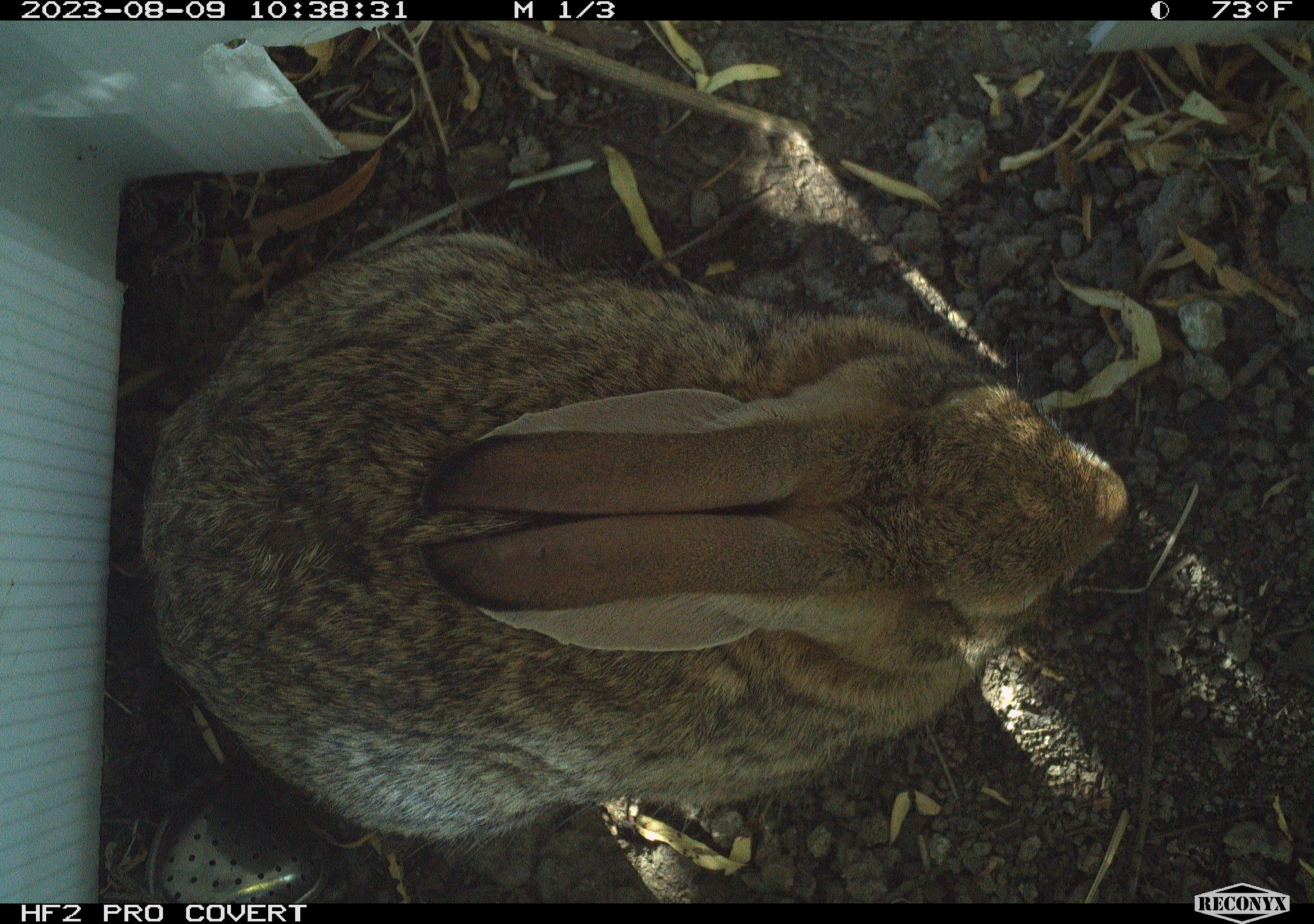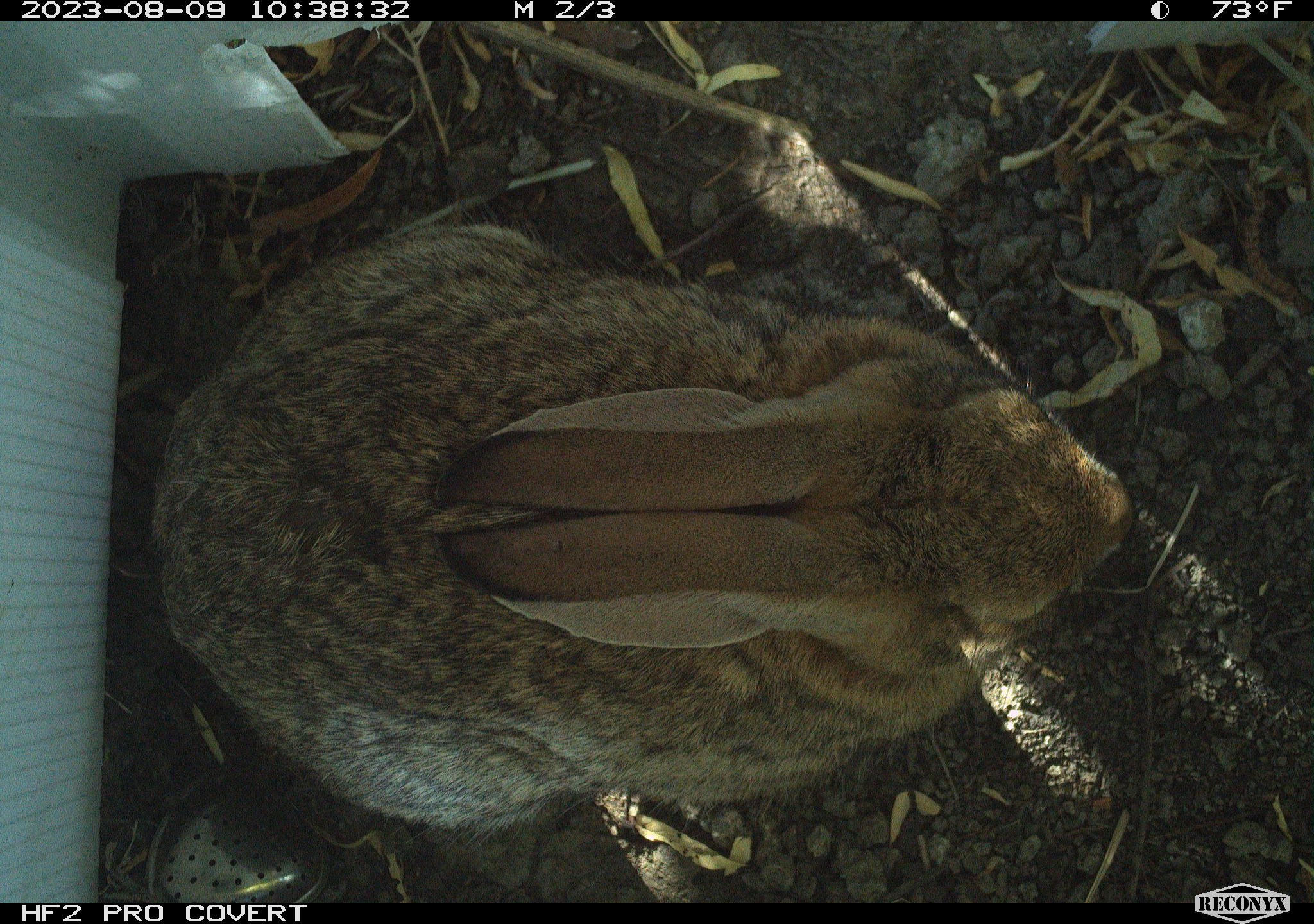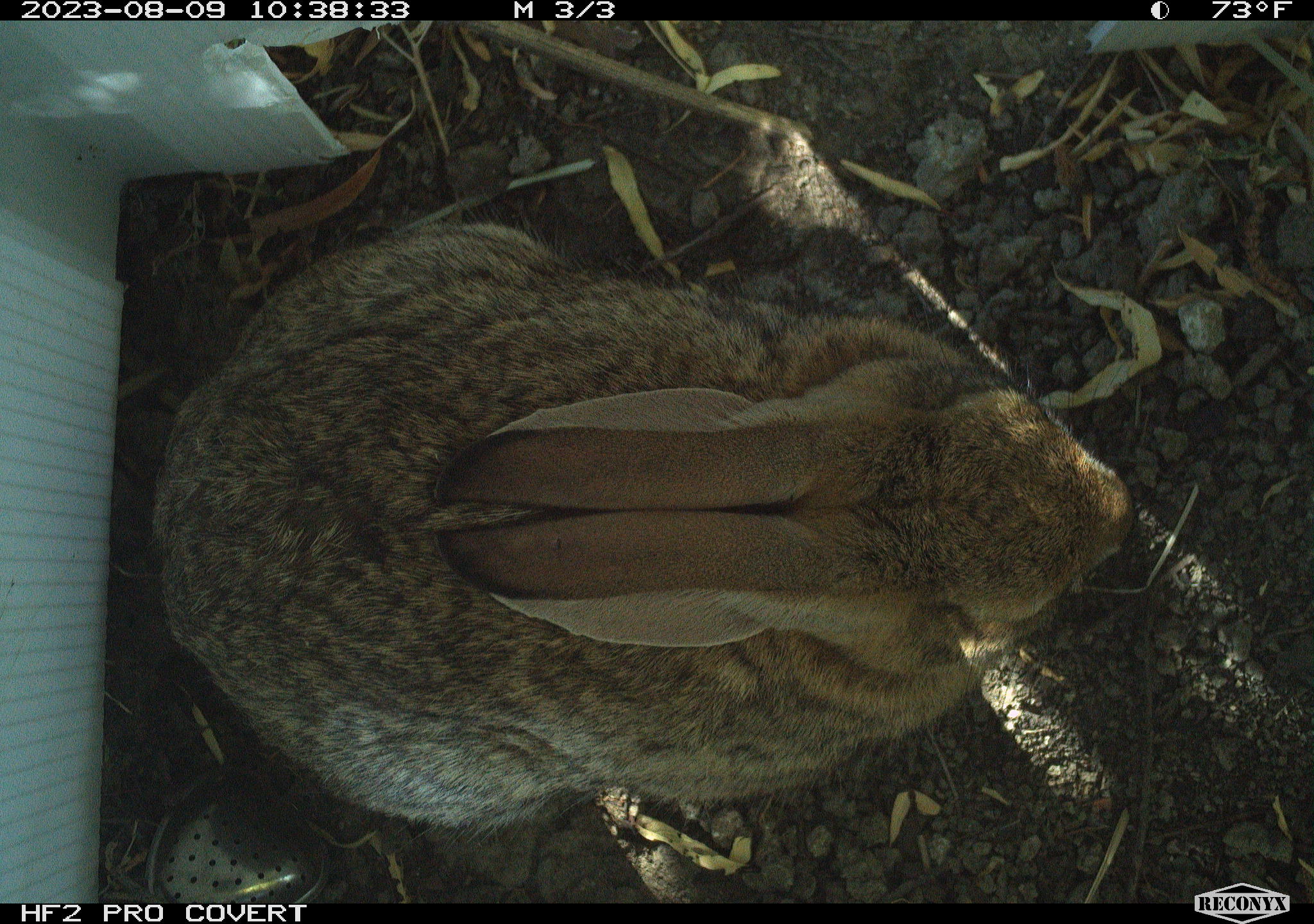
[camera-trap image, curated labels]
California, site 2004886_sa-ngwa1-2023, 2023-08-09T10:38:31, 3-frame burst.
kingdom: Animalia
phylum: Chordata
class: Mammalia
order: Lagomorpha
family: Leporidae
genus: Sylvilagus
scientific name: Sylvilagus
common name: cottontail rabbits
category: sylvilagus species